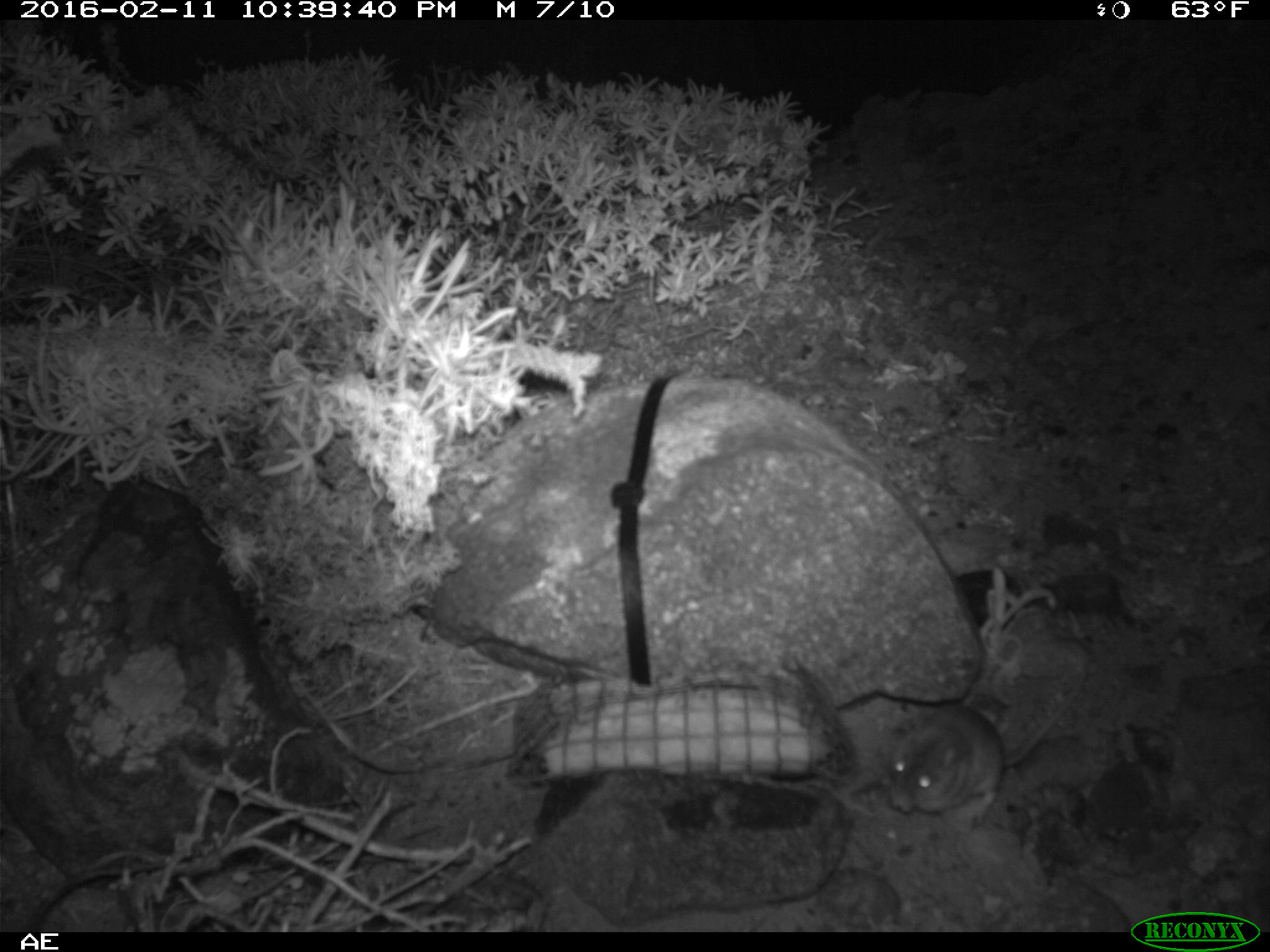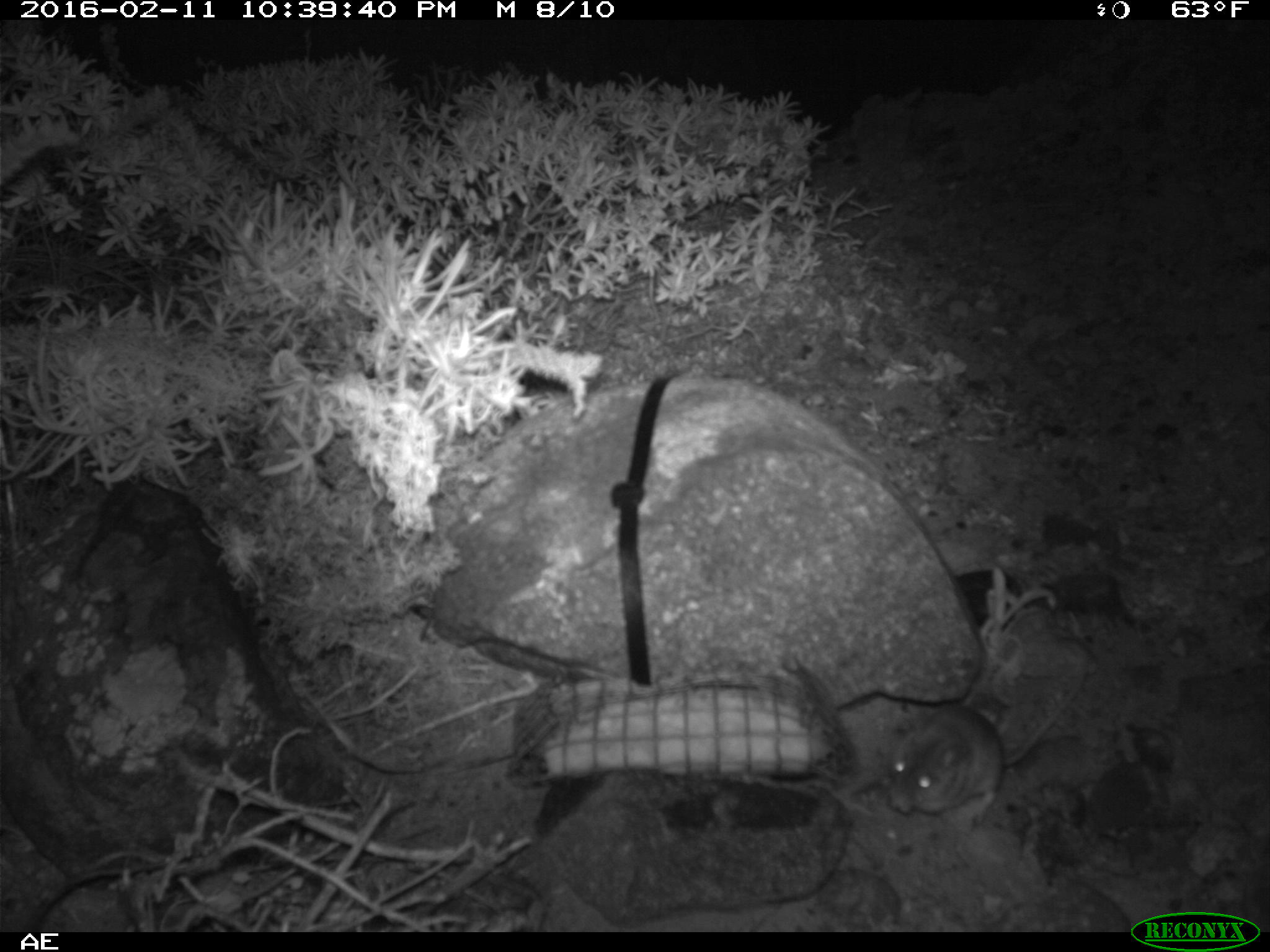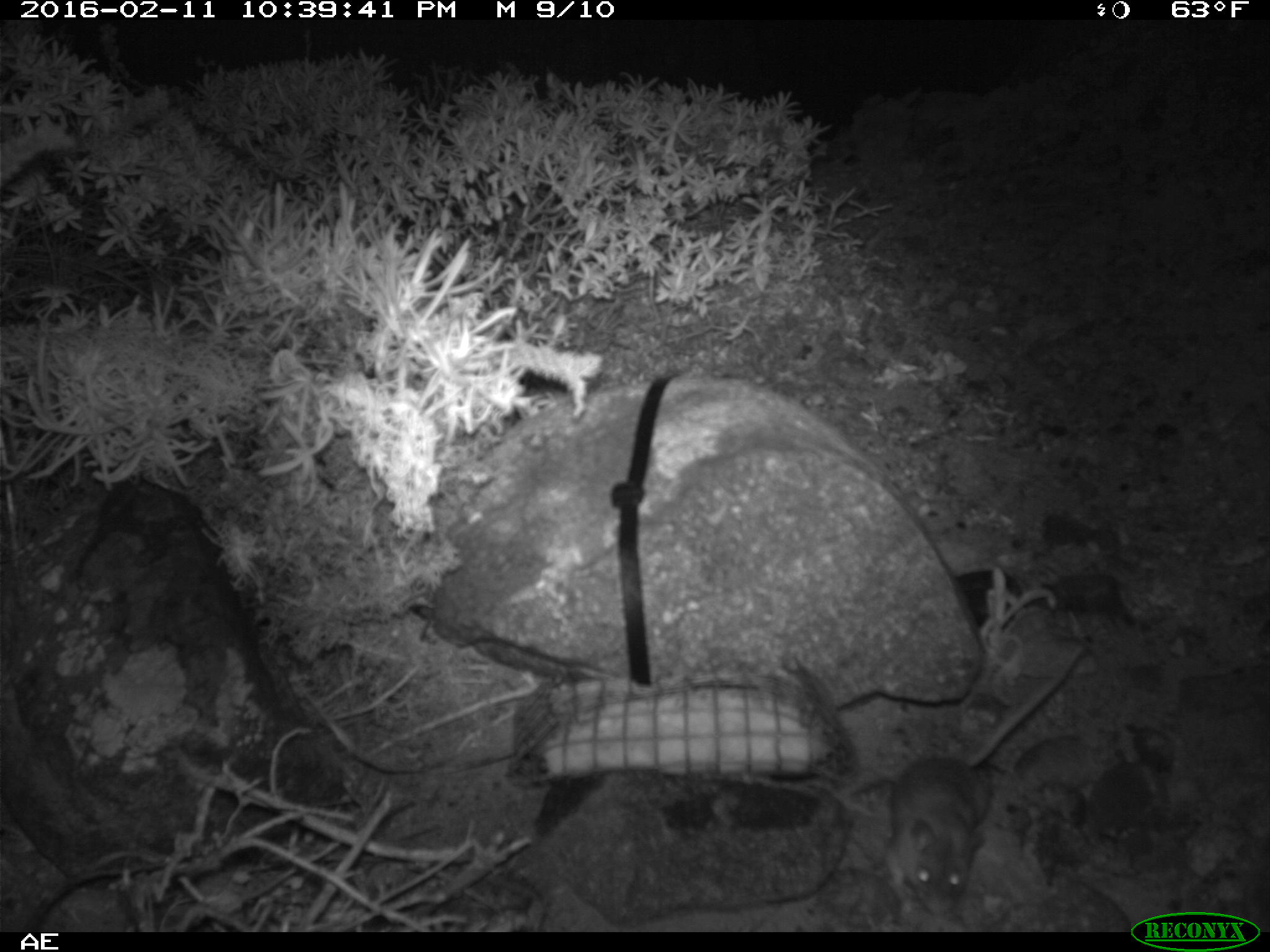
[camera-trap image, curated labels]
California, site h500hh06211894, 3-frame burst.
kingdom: Animalia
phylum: Chordata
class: Mammalia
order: Rodentia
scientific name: Rodentia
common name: rodent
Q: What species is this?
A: Rodent (Rodentia).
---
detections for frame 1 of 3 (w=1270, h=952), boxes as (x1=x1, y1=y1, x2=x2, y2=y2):
rodent: (x1=883, y1=638, x2=1091, y2=817)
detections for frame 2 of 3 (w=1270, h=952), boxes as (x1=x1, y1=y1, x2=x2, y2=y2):
rodent: (x1=888, y1=666, x2=1087, y2=821)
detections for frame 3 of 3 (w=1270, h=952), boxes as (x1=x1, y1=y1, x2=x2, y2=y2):
rodent: (x1=884, y1=642, x2=1091, y2=919)